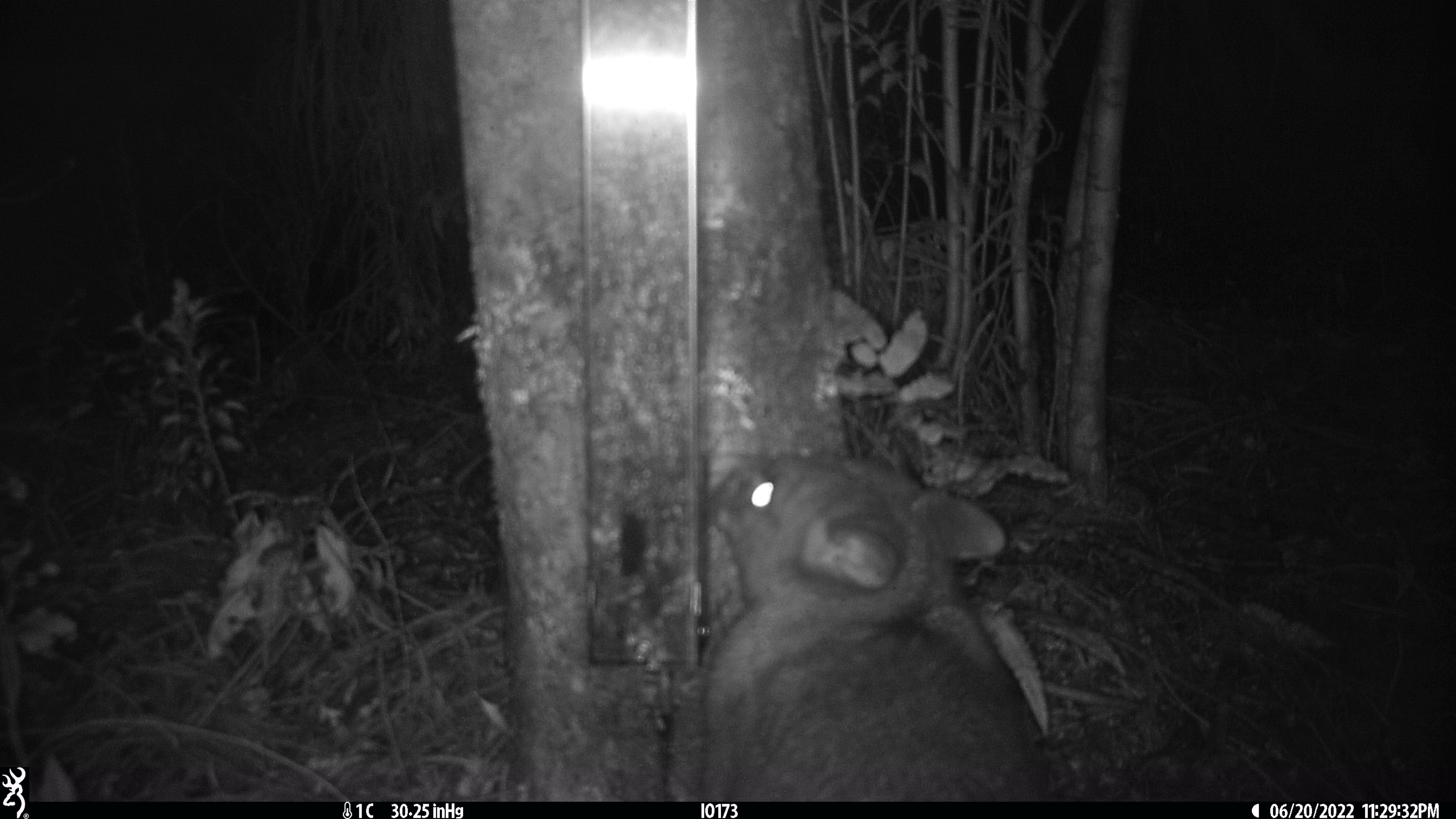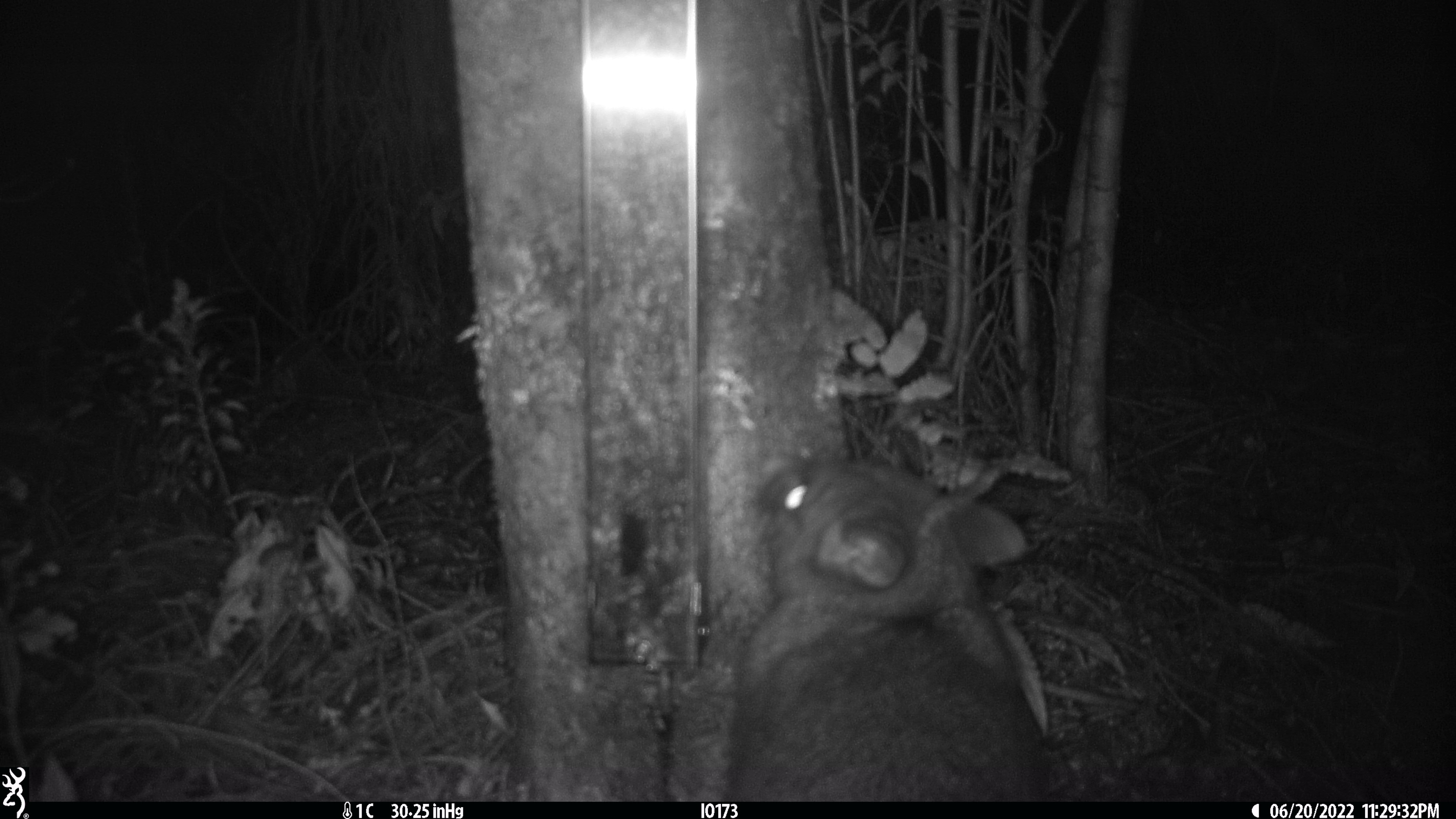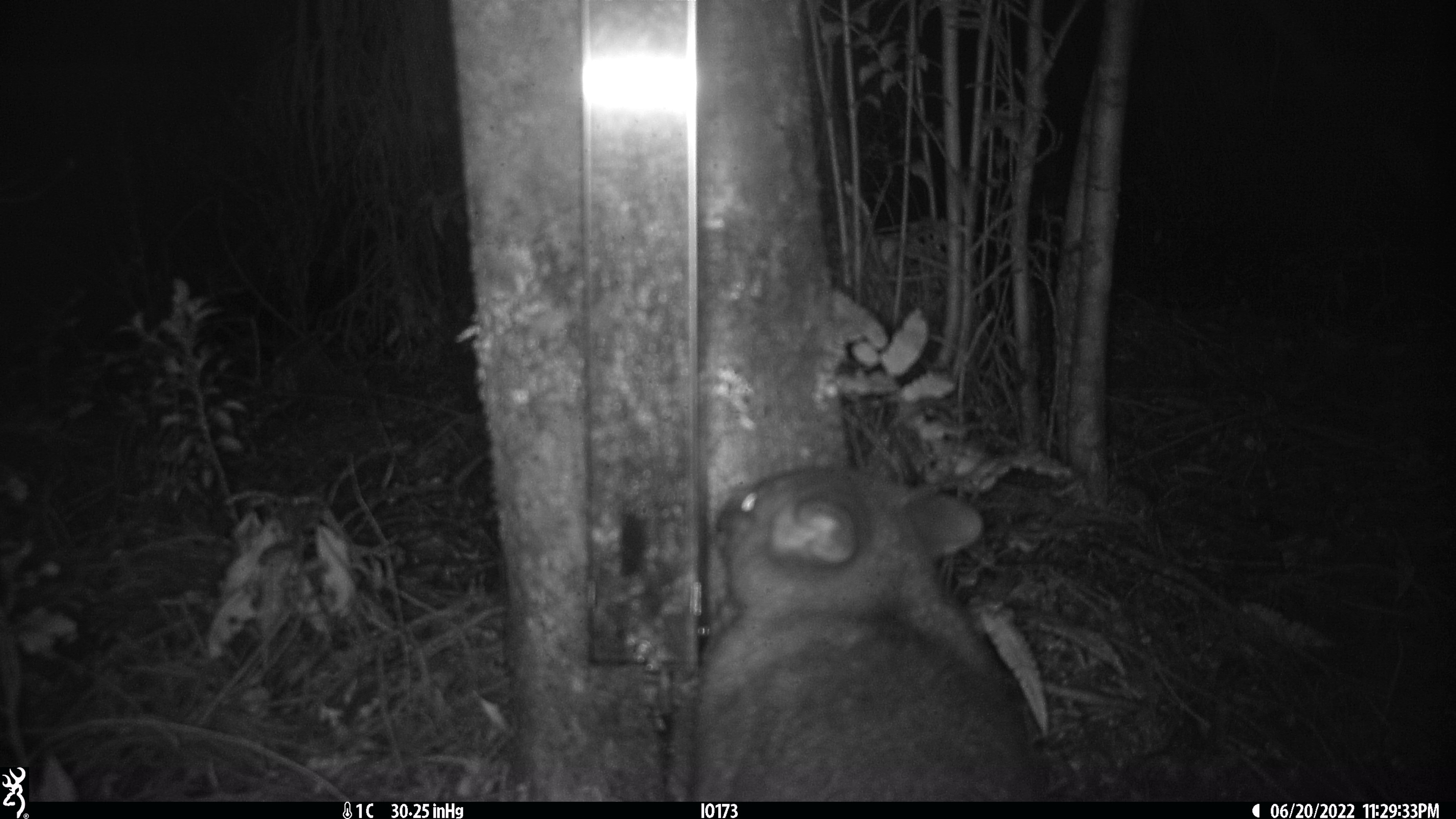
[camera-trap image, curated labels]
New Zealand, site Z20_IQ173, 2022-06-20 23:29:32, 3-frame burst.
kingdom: Animalia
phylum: Chordata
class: Mammalia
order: Diprotodontia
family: Phalangeridae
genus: Trichosurus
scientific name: Trichosurus vulpecula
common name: common brushtail possum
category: possum